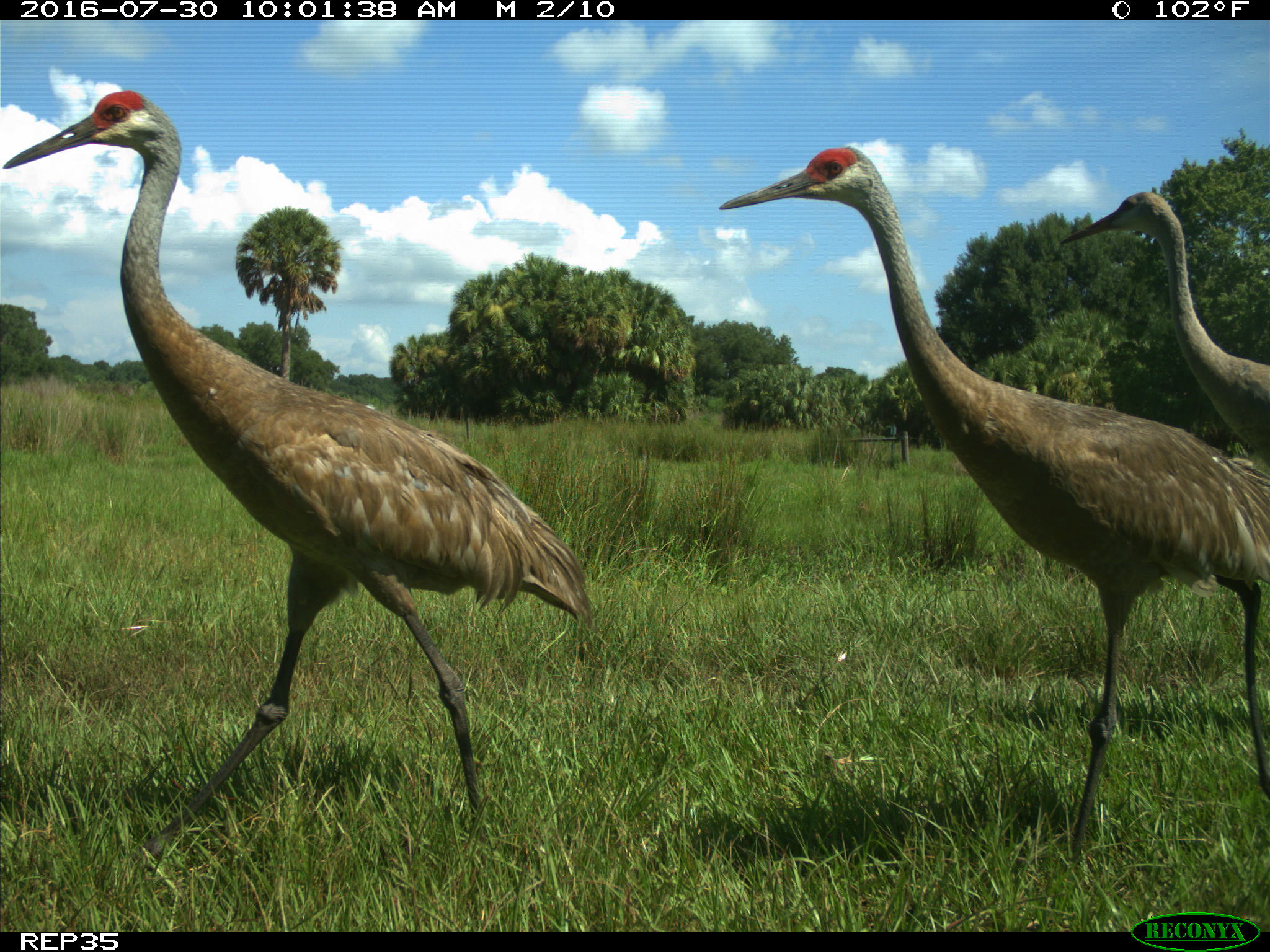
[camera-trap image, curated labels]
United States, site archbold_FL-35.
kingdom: Animalia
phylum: Chordata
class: Aves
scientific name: Aves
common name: birds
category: unidentified bird